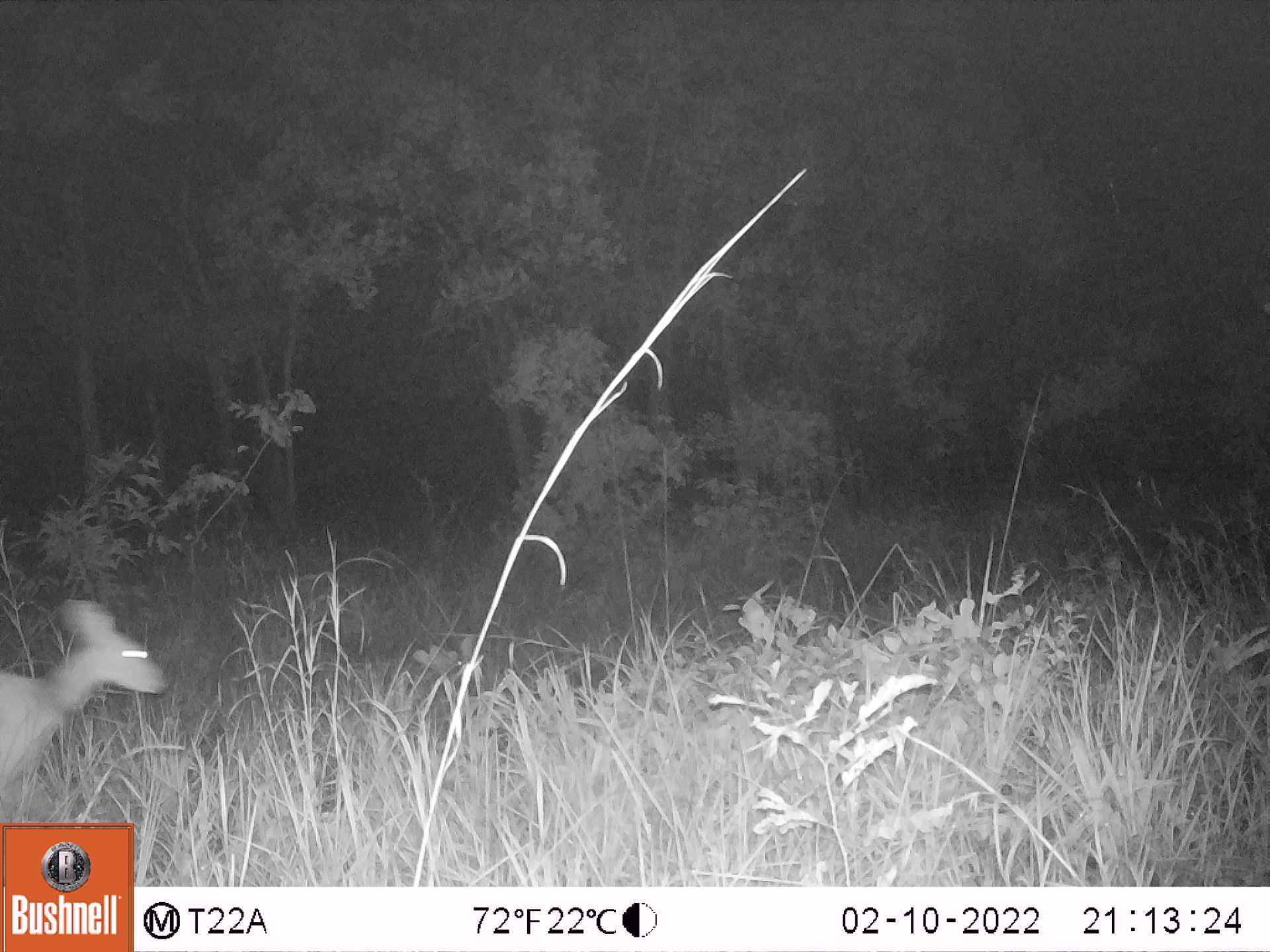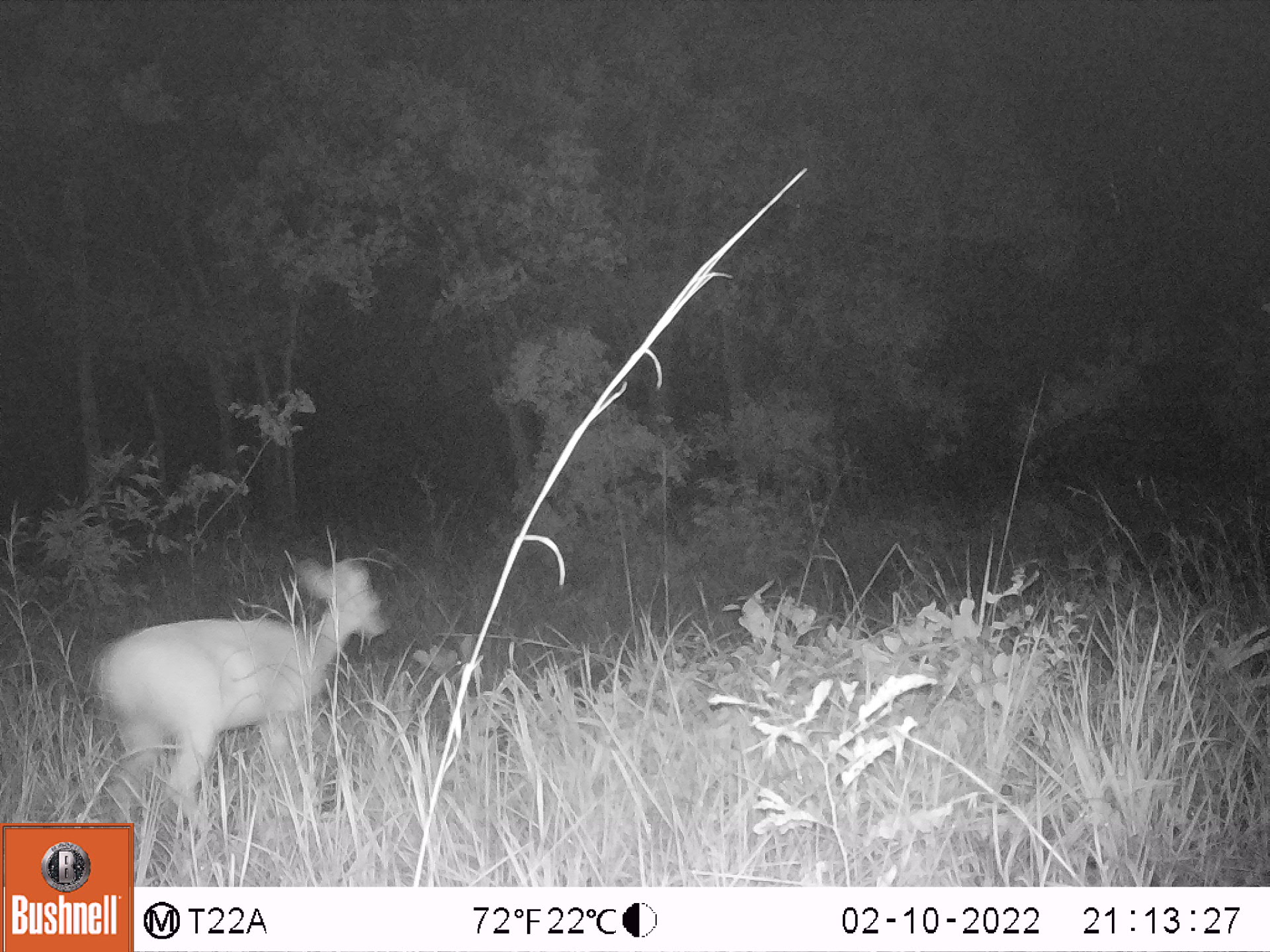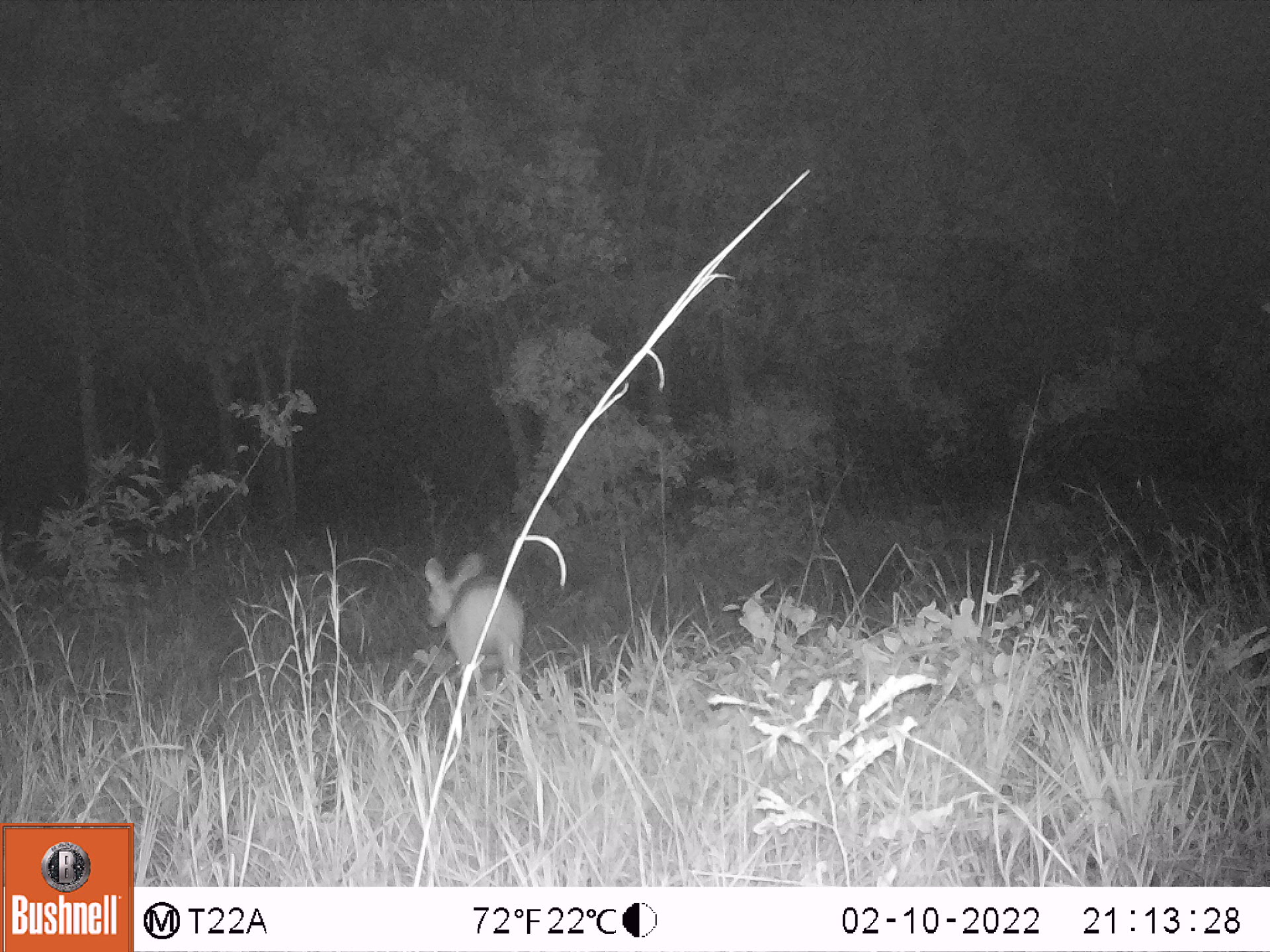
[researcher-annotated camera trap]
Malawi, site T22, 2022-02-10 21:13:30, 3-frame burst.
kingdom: Animalia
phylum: Chordata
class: Mammalia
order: Artiodactyla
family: Bovidae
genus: Tragelaphus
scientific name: Tragelaphus sylvaticus sylvaticus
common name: cape bushbuck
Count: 1.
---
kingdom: Animalia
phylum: Chordata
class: Mammalia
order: Artiodactyla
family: Bovidae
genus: Sylvicapra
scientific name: Sylvicapra grimmia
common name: common duiker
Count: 1.